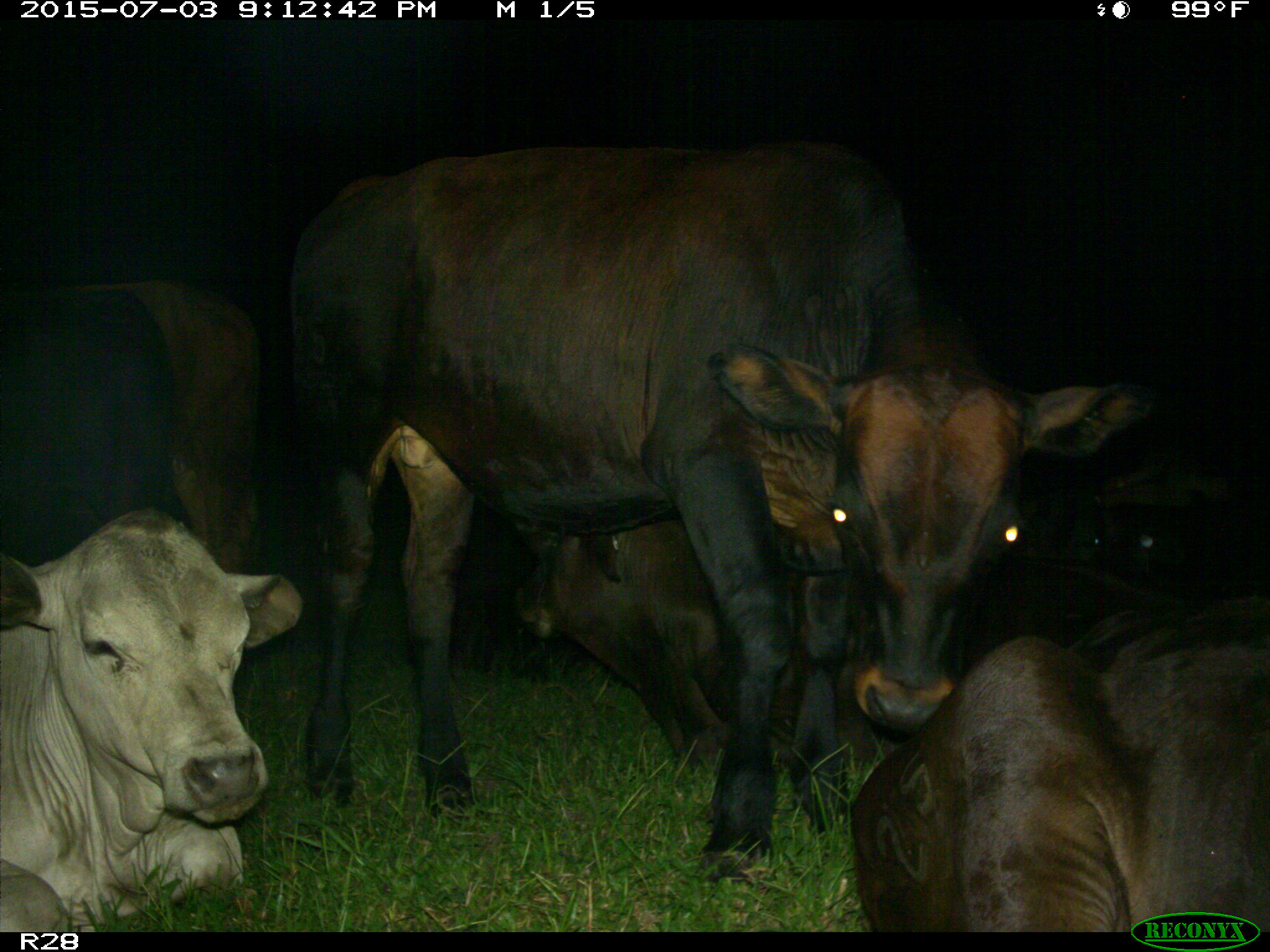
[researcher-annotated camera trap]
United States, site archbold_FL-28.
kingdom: Animalia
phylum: Chordata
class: Mammalia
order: Artiodactyla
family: Bovidae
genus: Bos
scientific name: Bos taurus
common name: domestic cow